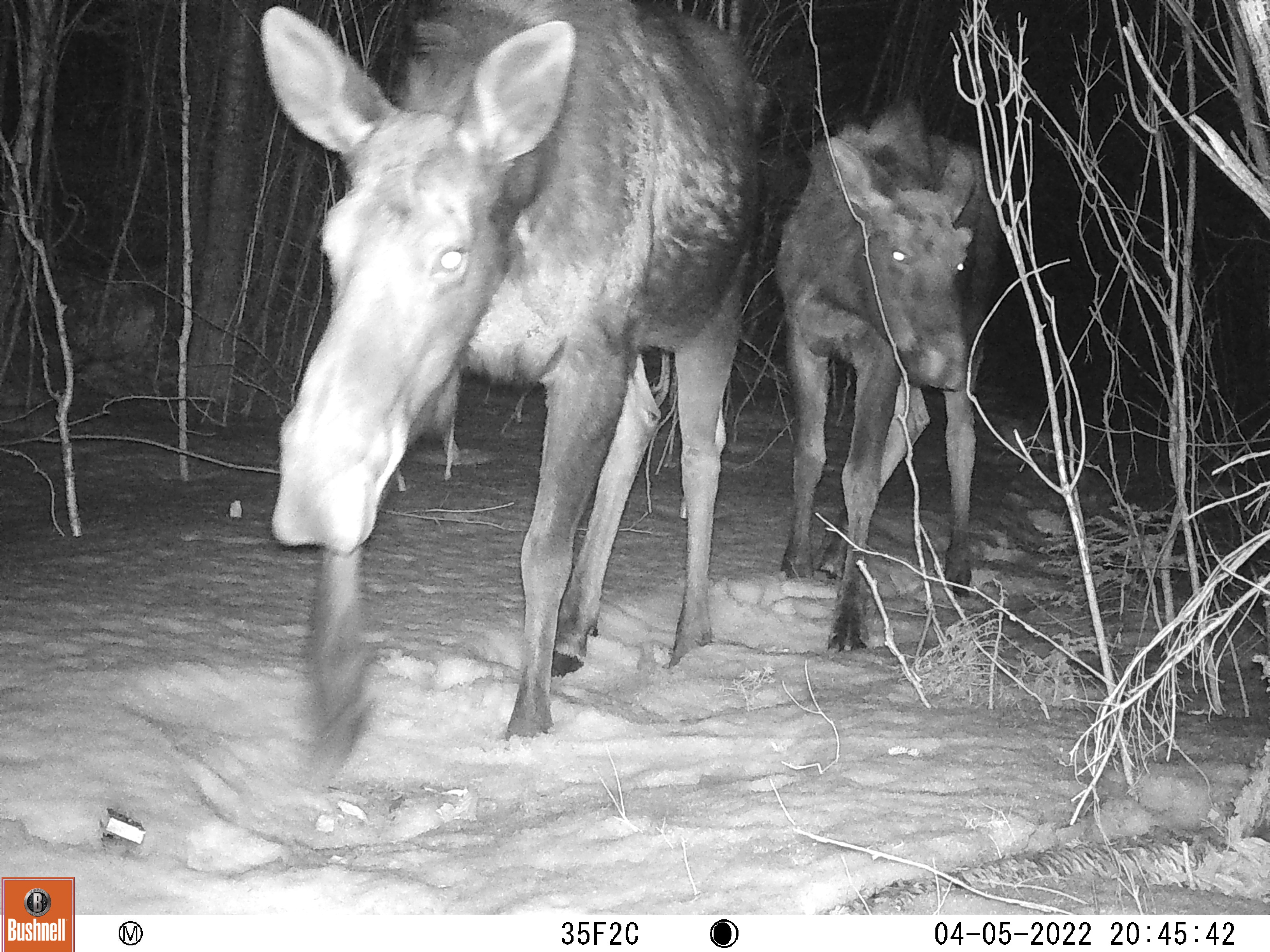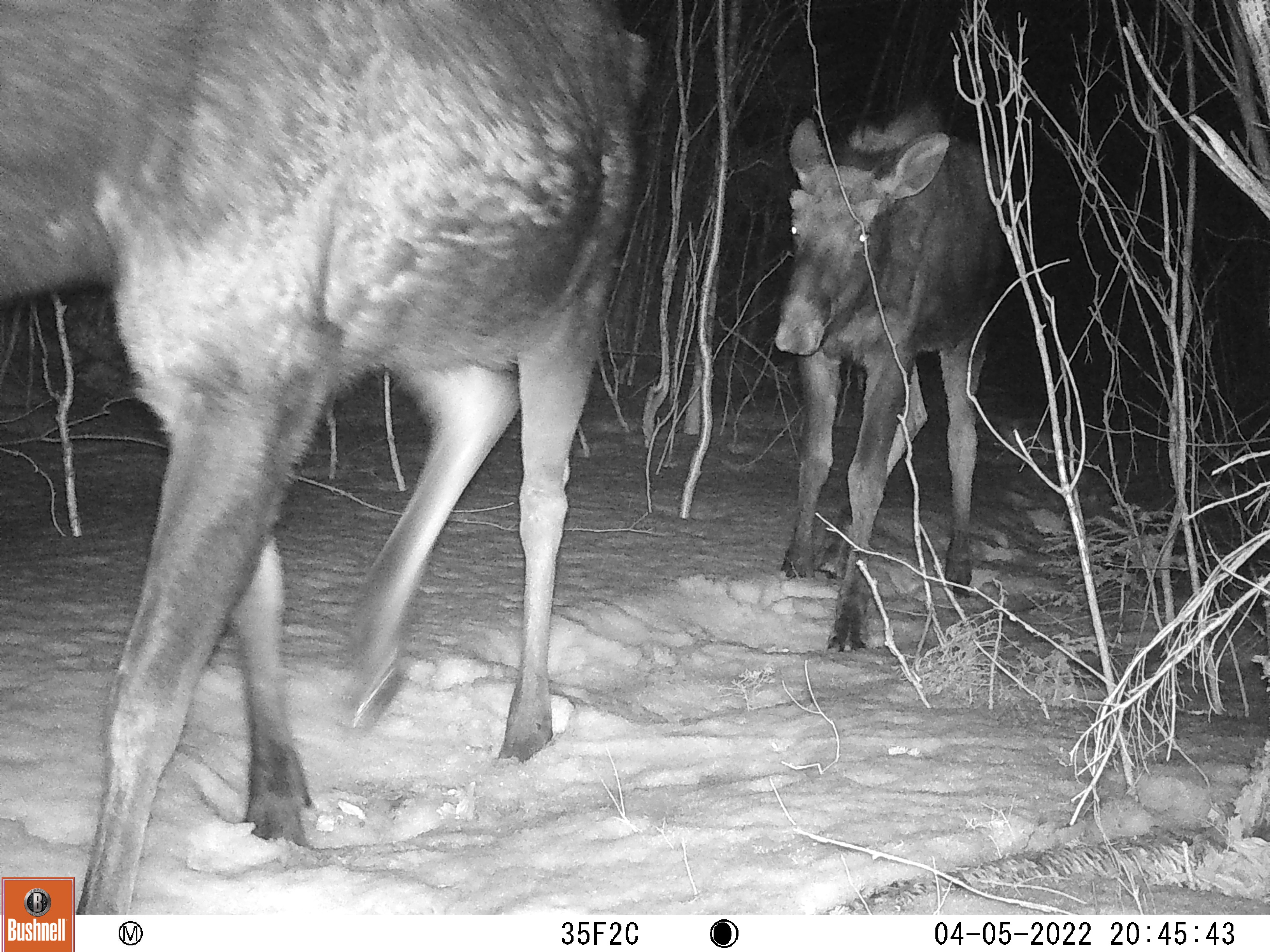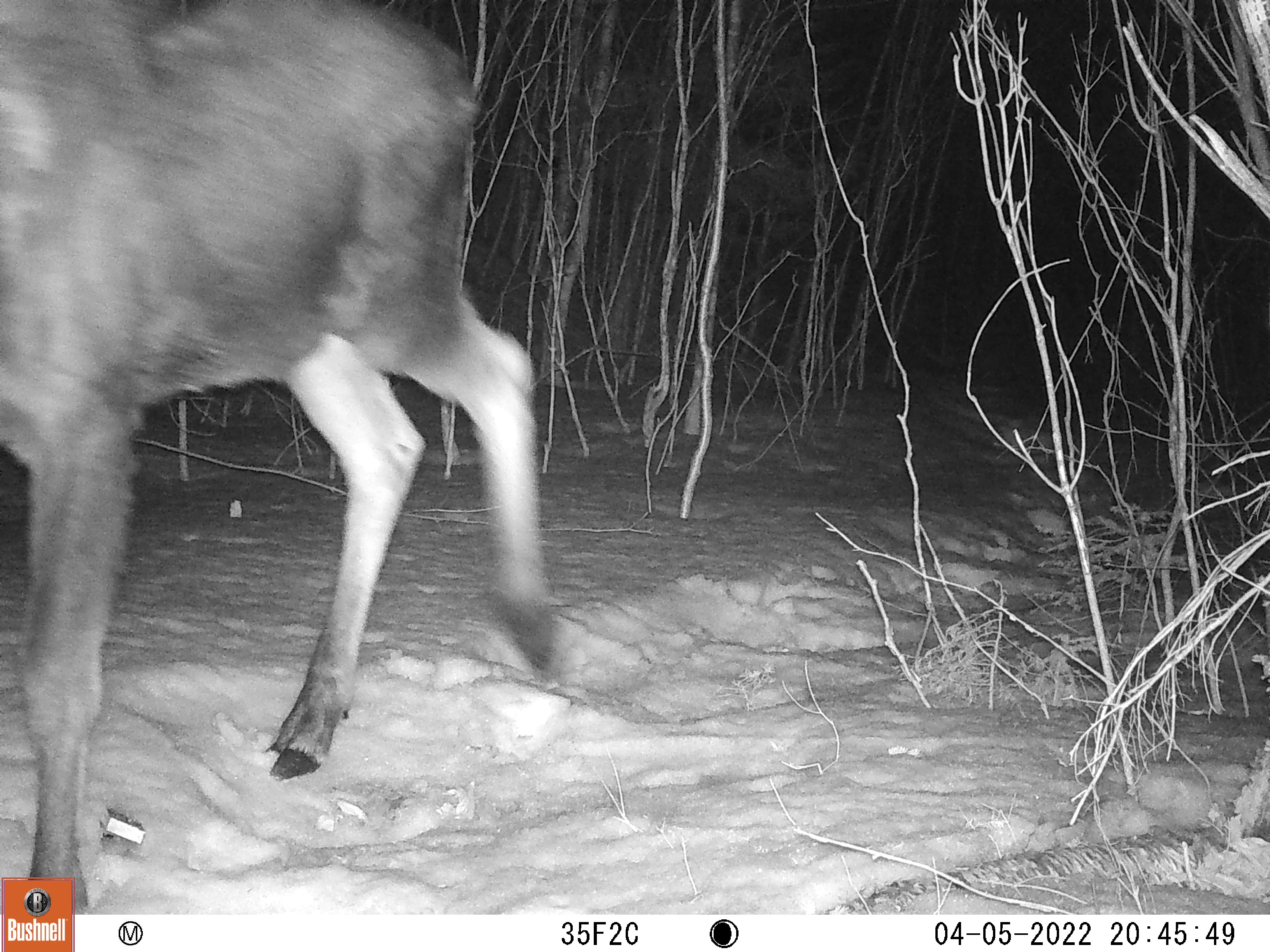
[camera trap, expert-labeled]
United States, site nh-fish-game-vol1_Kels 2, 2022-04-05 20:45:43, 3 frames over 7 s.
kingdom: Animalia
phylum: Chordata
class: Mammalia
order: Artiodactyla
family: Cervidae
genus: Alces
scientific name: Alces alces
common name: moose